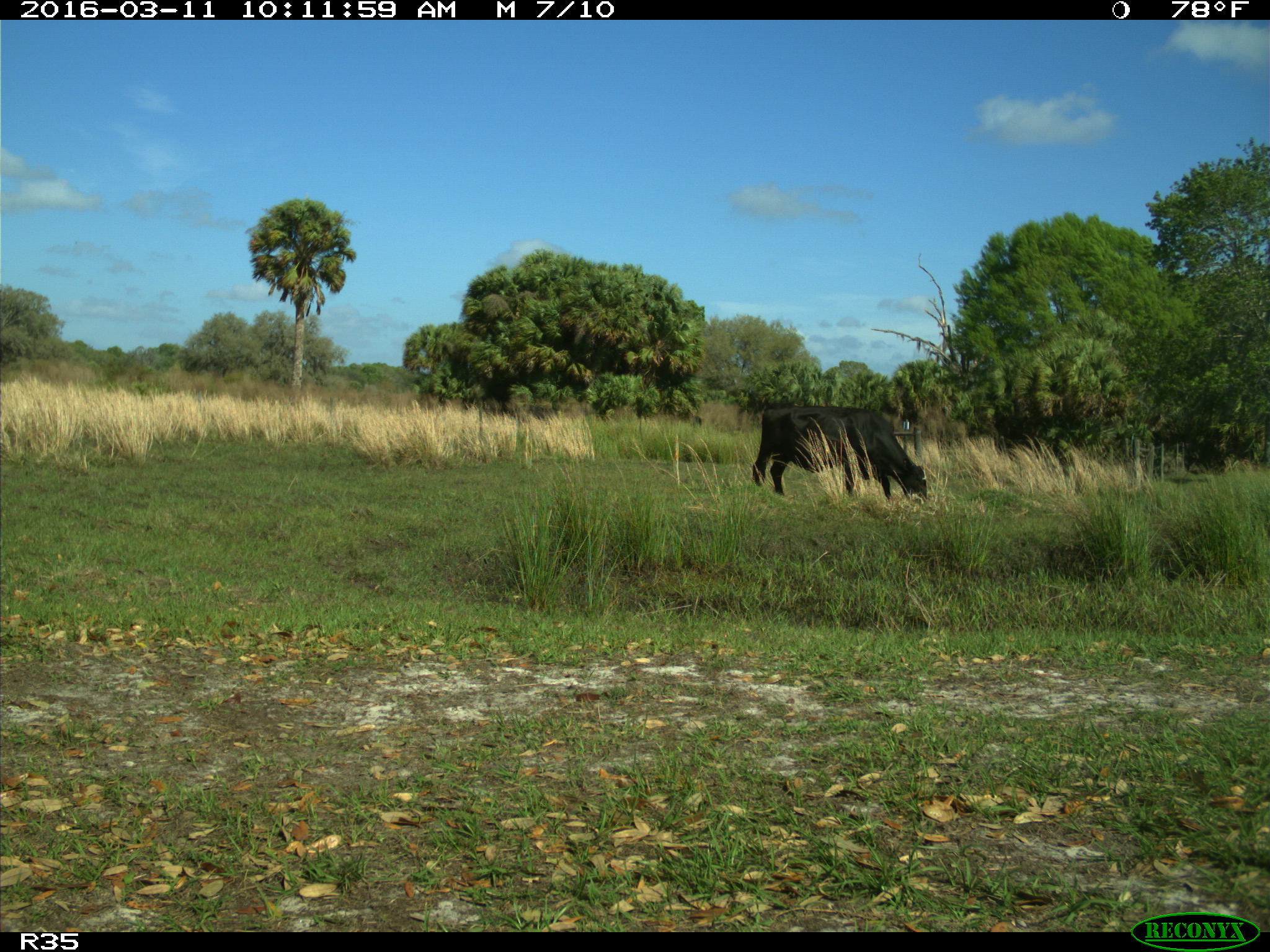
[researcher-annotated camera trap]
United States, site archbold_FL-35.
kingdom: Animalia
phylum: Chordata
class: Mammalia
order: Artiodactyla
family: Bovidae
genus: Bos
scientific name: Bos taurus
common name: domestic cow